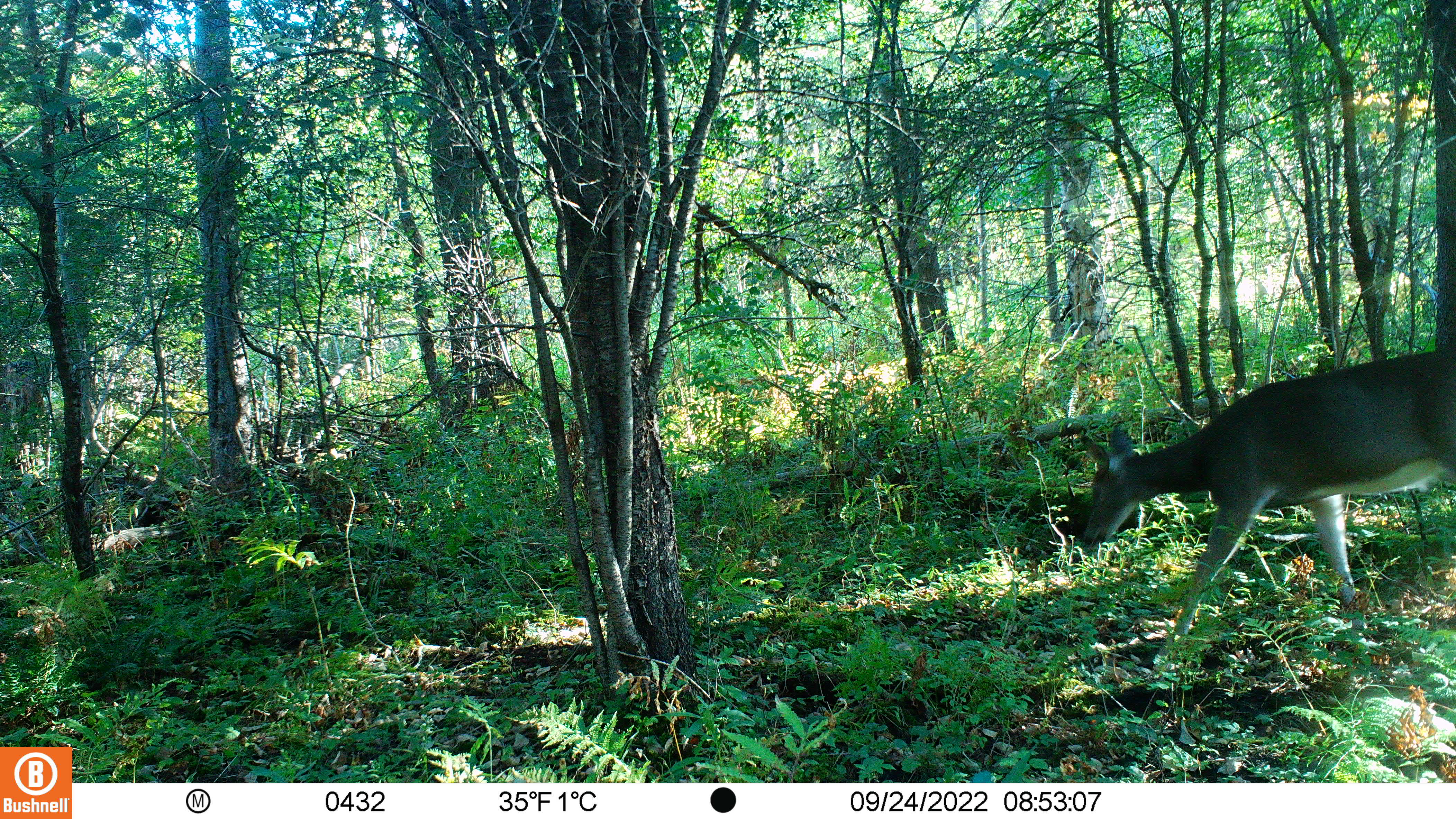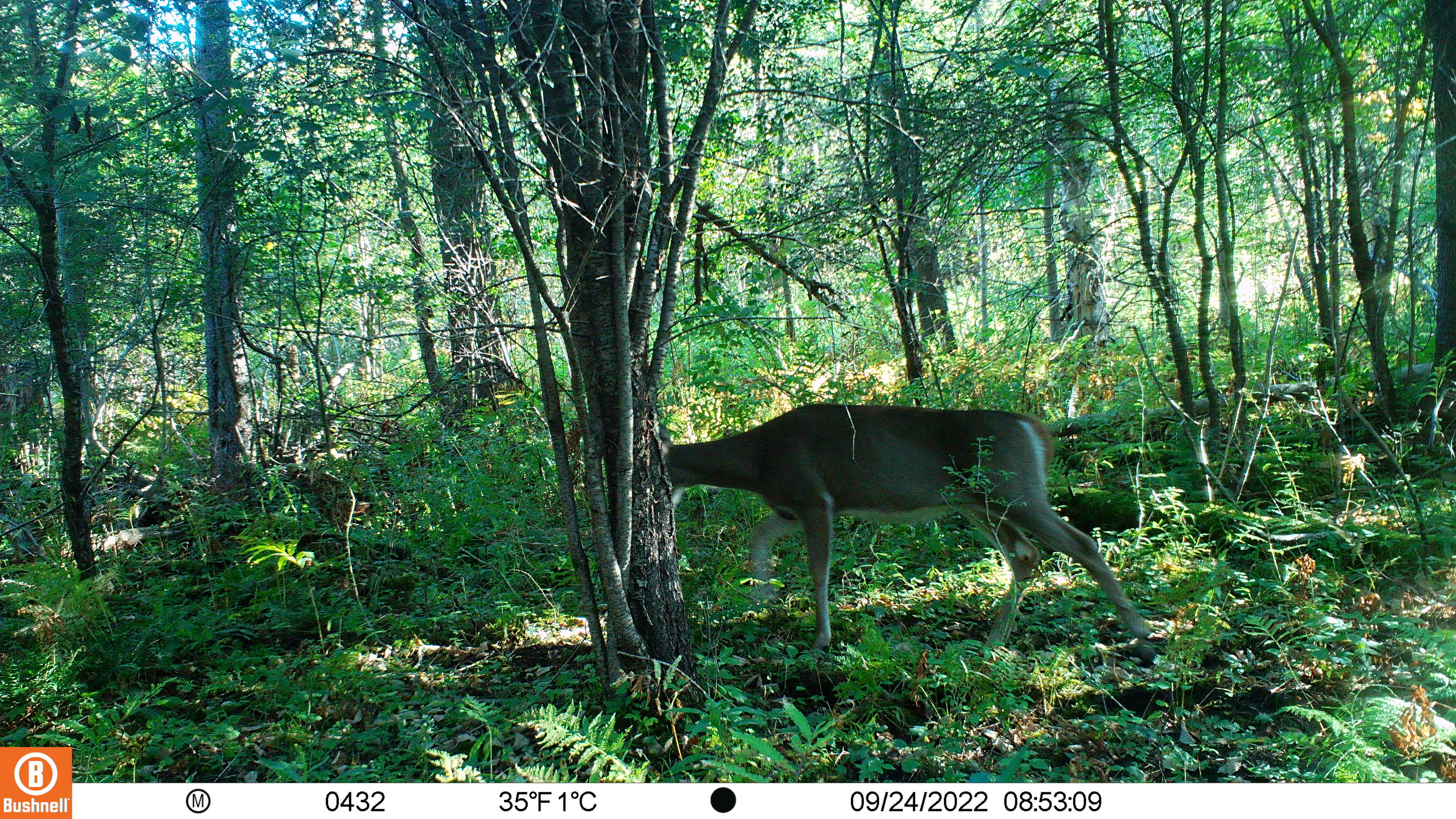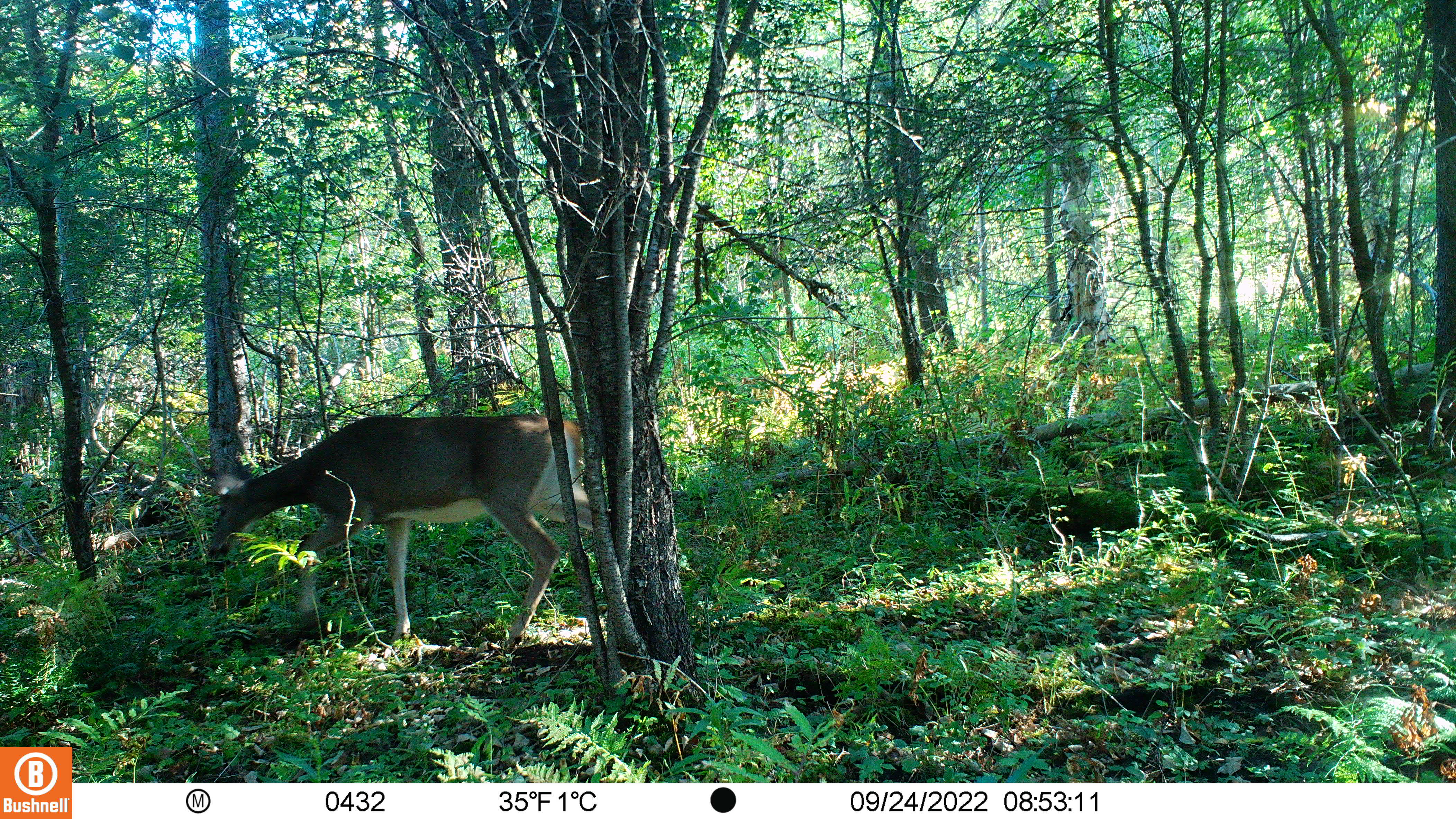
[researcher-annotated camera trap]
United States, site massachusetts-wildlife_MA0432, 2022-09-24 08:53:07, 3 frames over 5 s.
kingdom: Animalia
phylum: Chordata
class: Mammalia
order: Artiodactyla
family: Cervidae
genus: Odocoileus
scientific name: Odocoileus virginianus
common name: white-tailed deer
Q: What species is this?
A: White-tailed deer (Odocoileus virginianus).